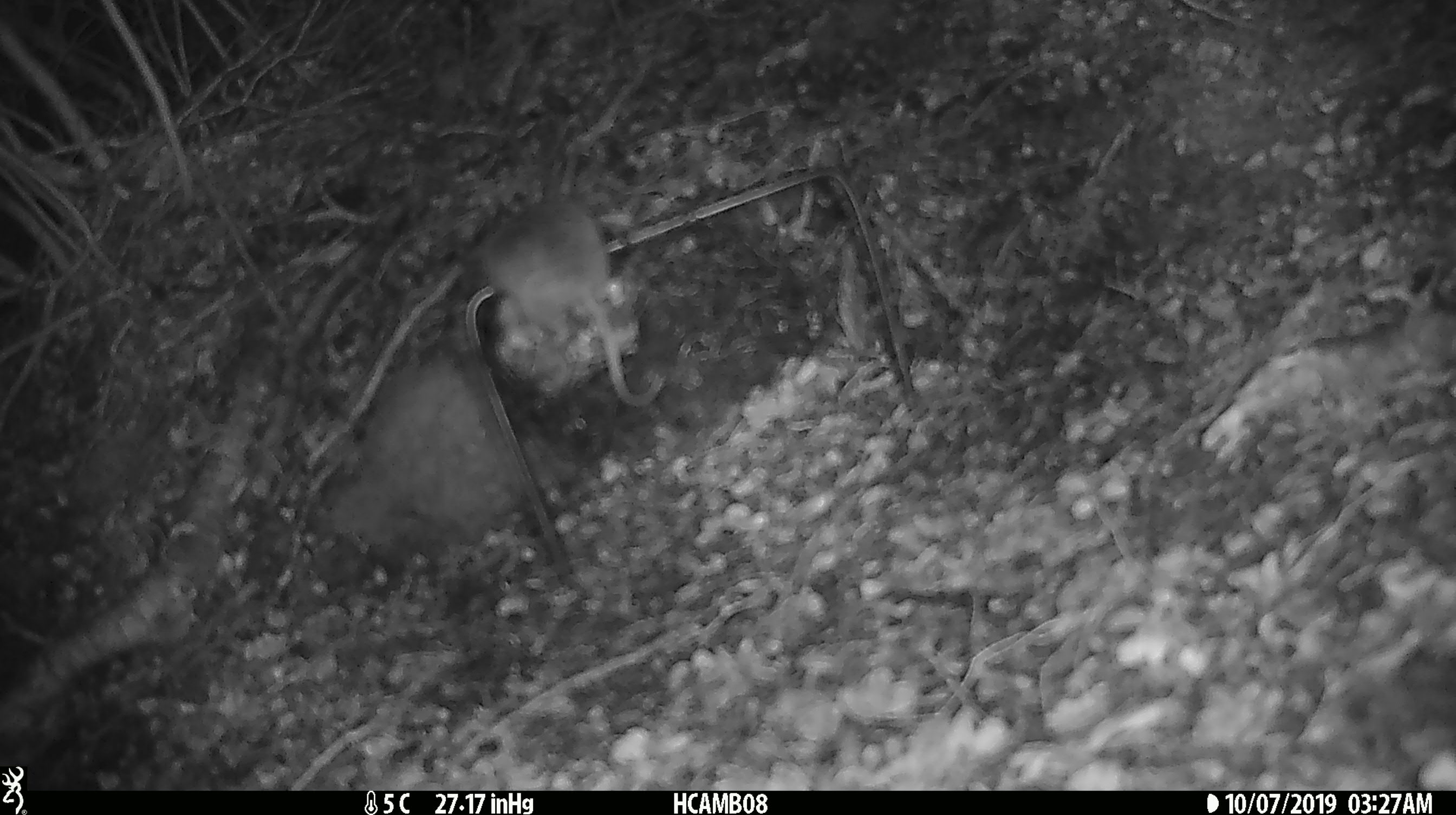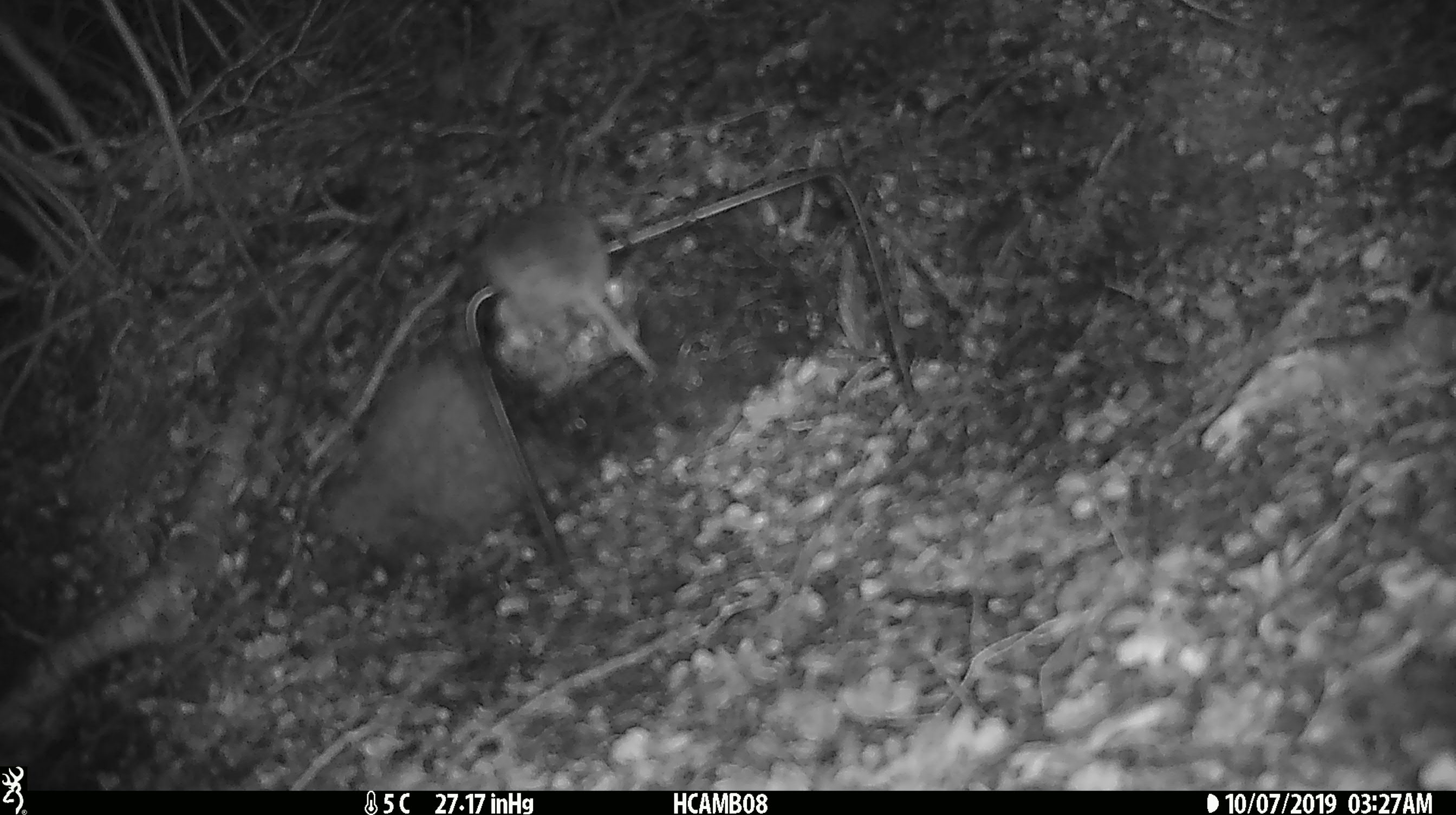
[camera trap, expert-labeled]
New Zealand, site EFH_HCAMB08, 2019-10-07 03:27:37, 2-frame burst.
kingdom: Animalia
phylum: Chordata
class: Mammalia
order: Rodentia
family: Muridae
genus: Mus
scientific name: Mus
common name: mouse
Mouse (Mus).